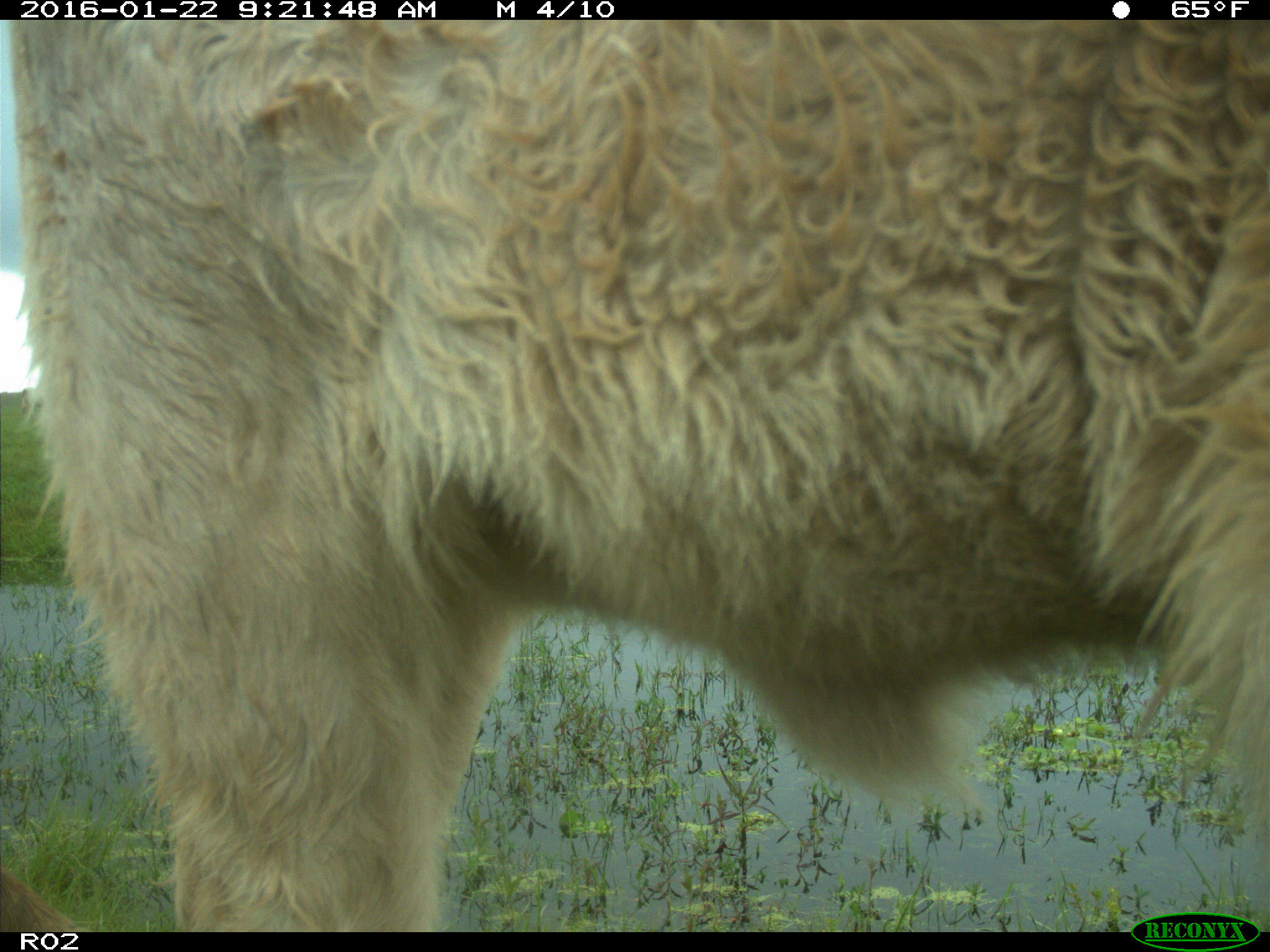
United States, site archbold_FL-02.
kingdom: Animalia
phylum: Chordata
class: Mammalia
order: Artiodactyla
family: Bovidae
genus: Bos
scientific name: Bos taurus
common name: domestic cow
Bos taurus (domestic cow).